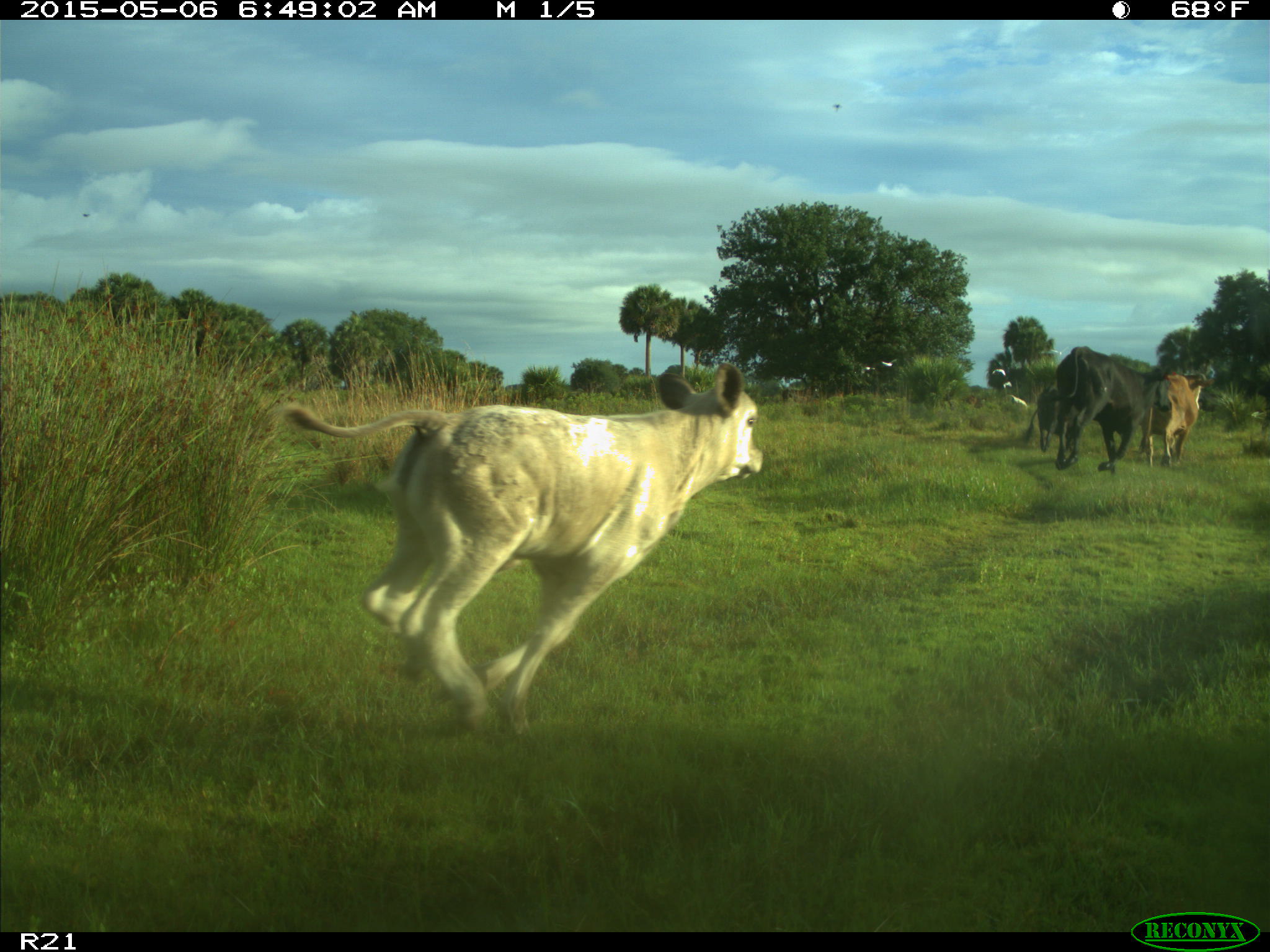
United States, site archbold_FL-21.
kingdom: Animalia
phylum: Chordata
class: Mammalia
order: Artiodactyla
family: Bovidae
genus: Bos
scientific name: Bos taurus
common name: domestic cow